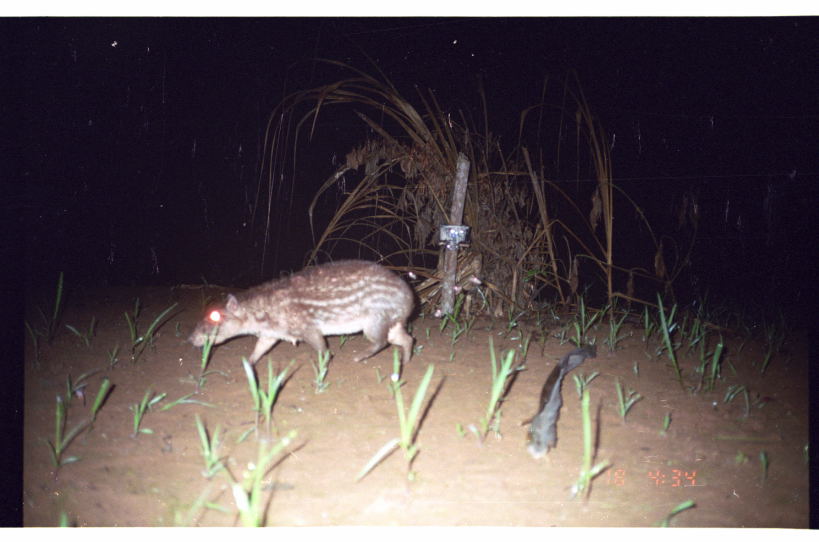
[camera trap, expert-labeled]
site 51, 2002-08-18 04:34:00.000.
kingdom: Animalia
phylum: Chordata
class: Mammalia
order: Rodentia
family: Cuniculidae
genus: Cuniculus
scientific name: Cuniculus paca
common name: spotted paca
Cuniculus paca (spotted paca).